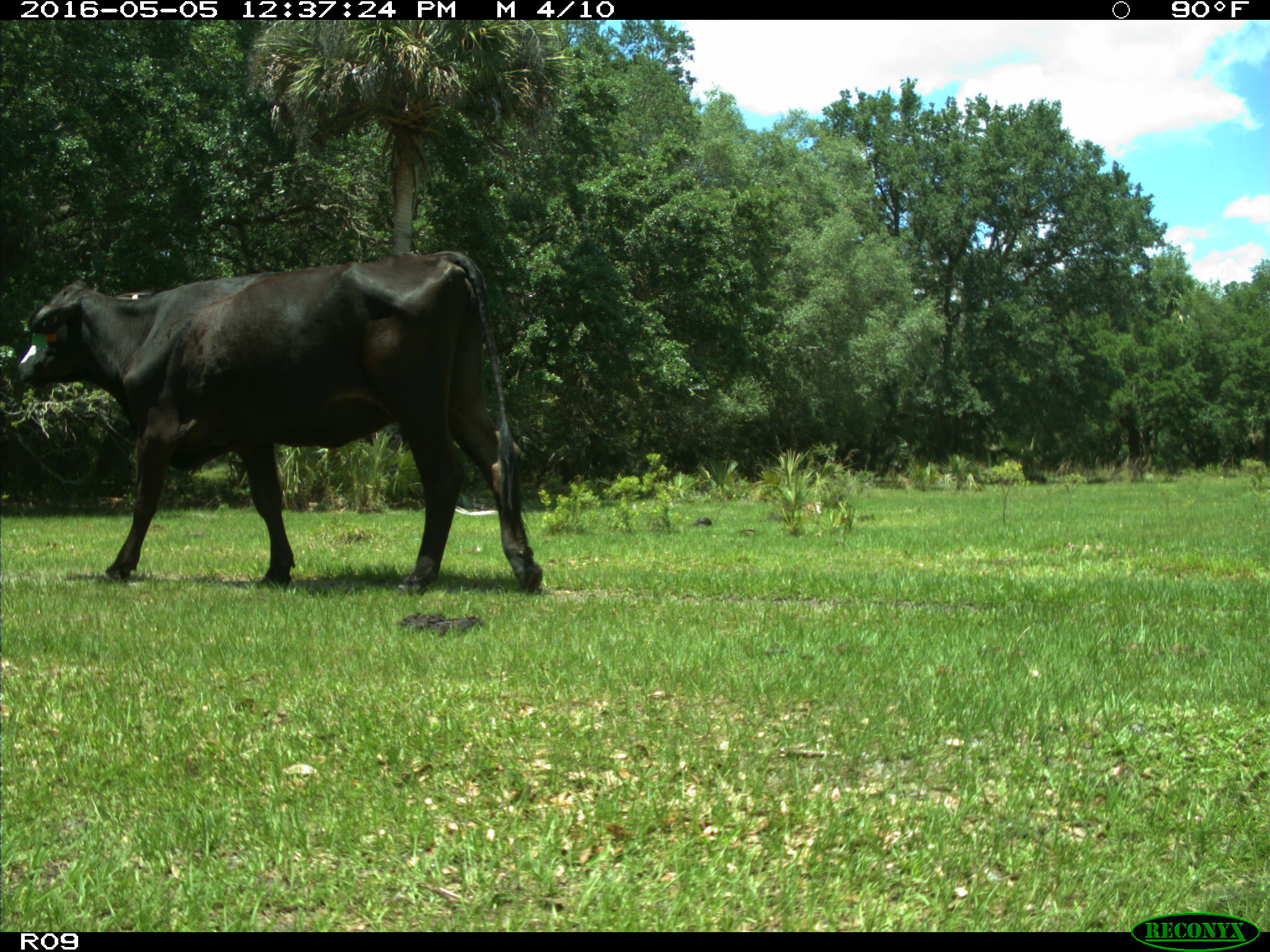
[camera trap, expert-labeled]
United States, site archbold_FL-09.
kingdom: Animalia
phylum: Chordata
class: Mammalia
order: Artiodactyla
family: Bovidae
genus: Bos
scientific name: Bos taurus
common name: domestic cow